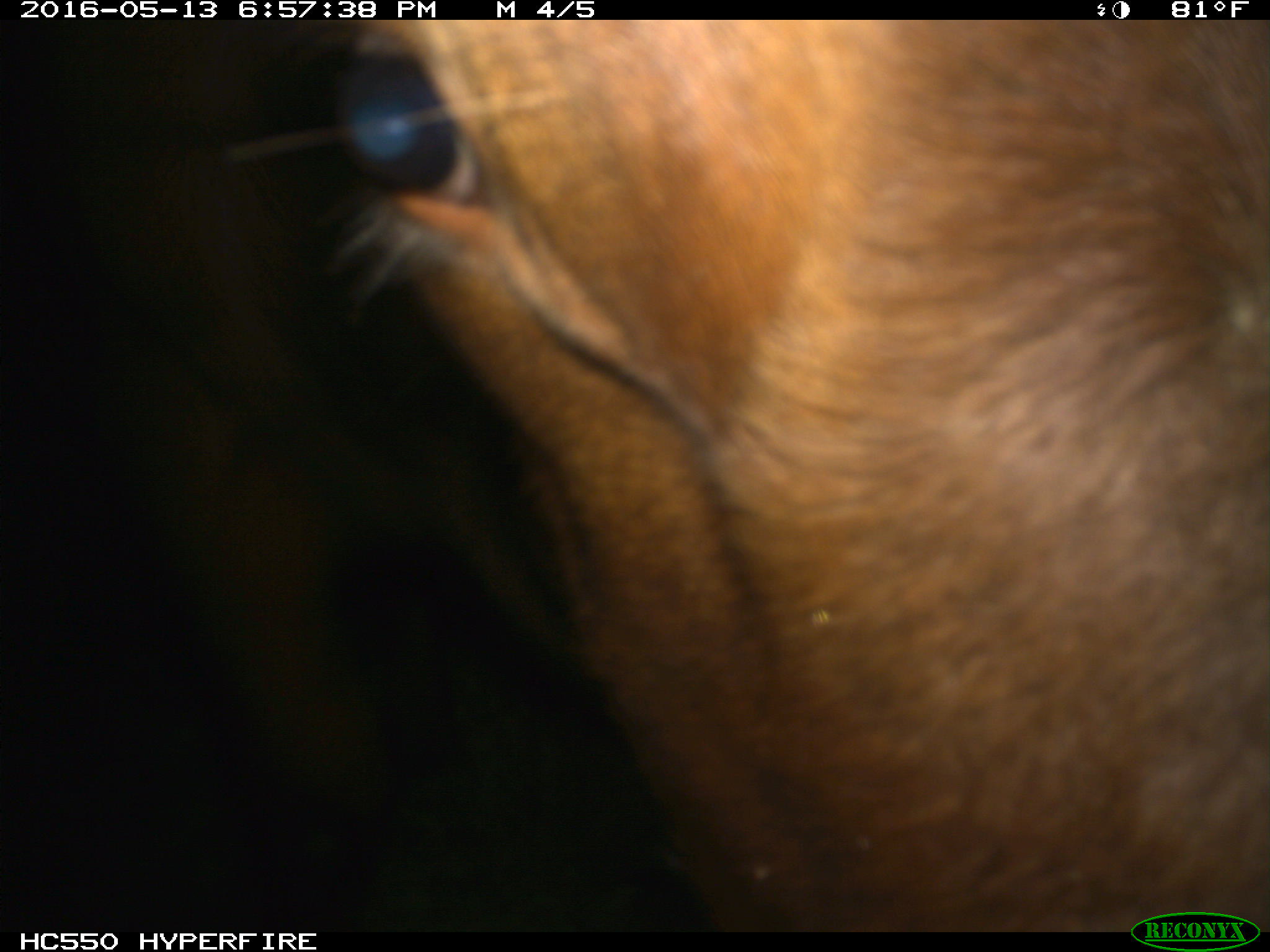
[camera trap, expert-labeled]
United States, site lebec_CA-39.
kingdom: Animalia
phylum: Chordata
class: Mammalia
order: Artiodactyla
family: Bovidae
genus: Bos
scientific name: Bos taurus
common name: domestic cow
Bos taurus (domestic cow).